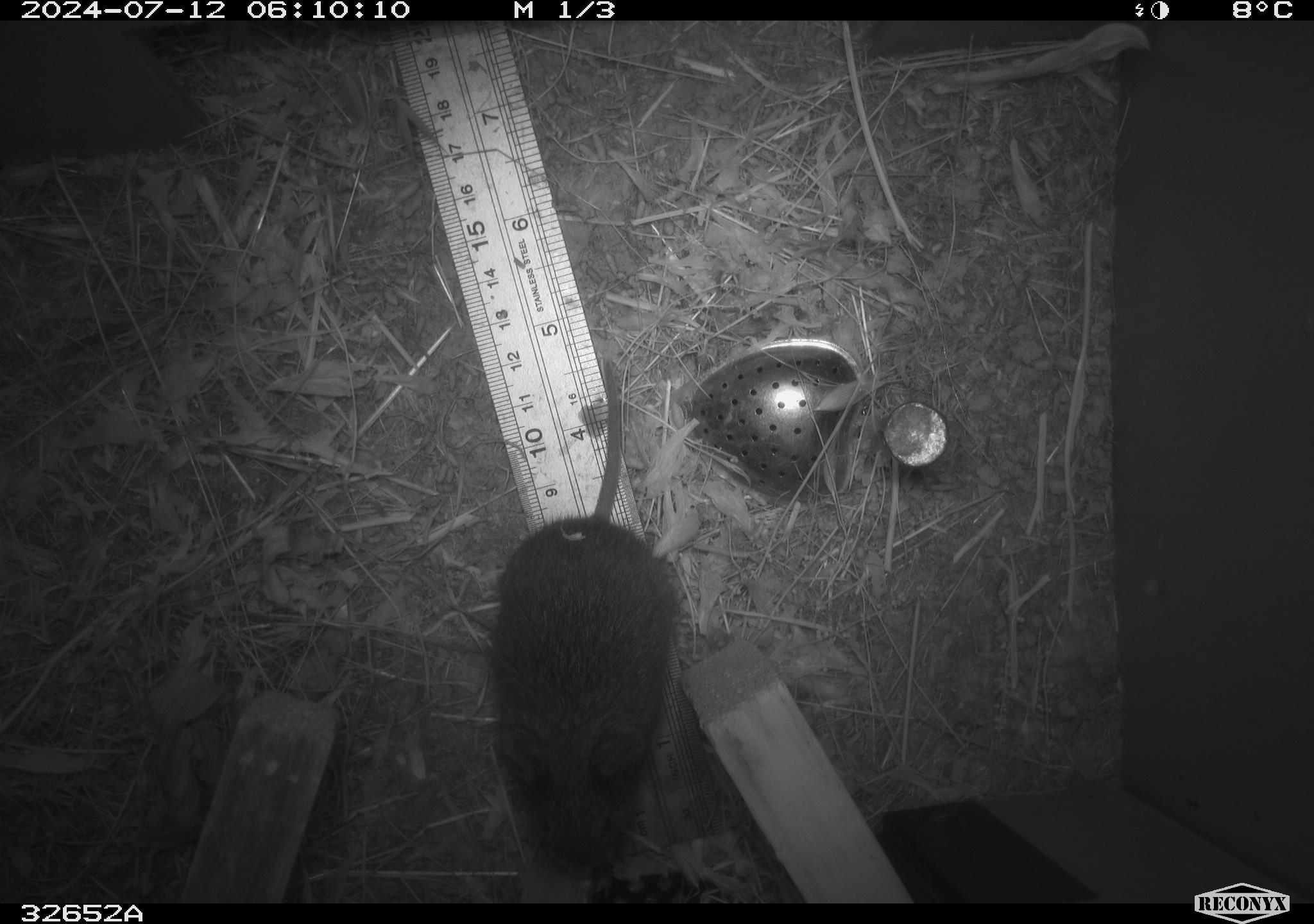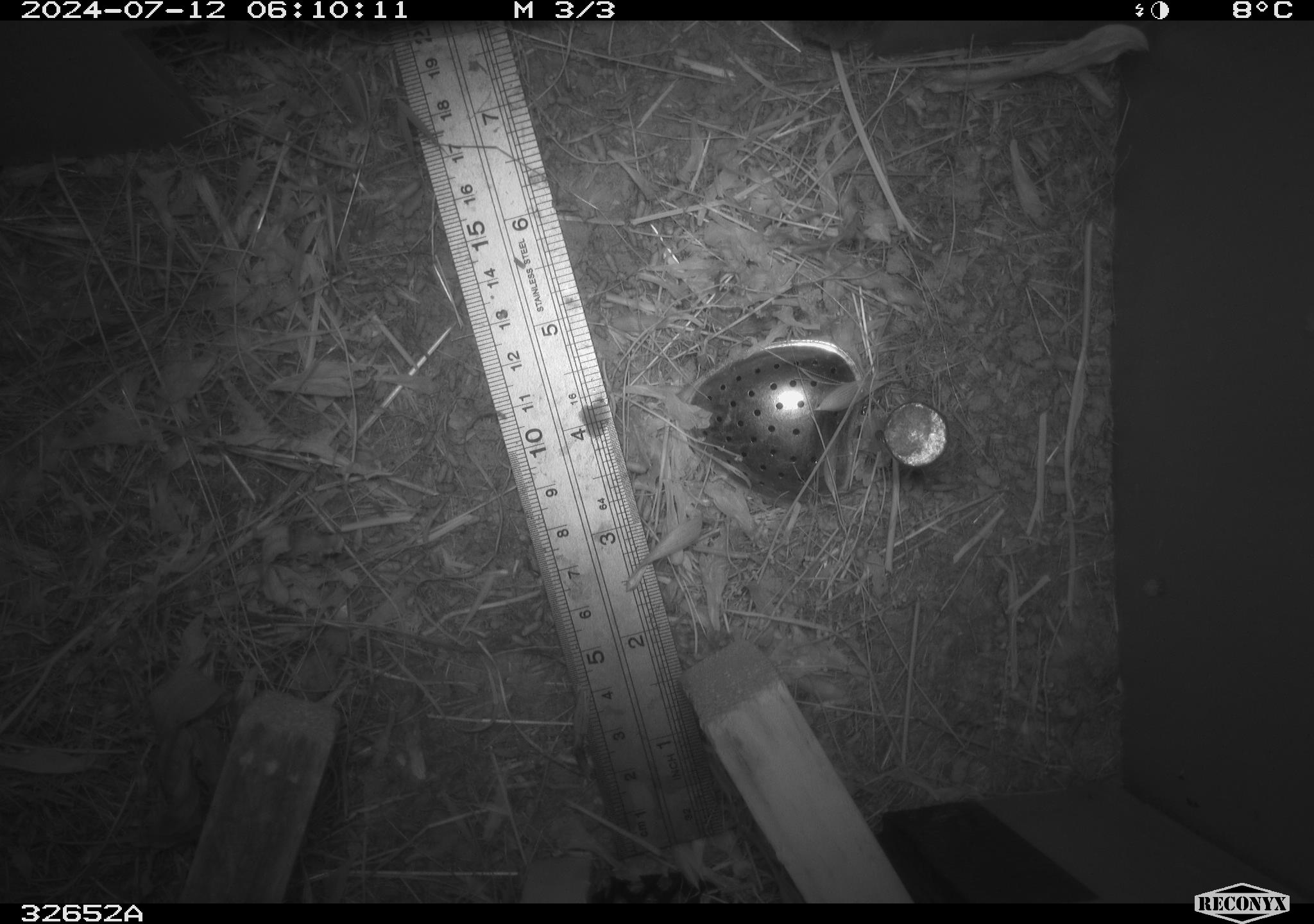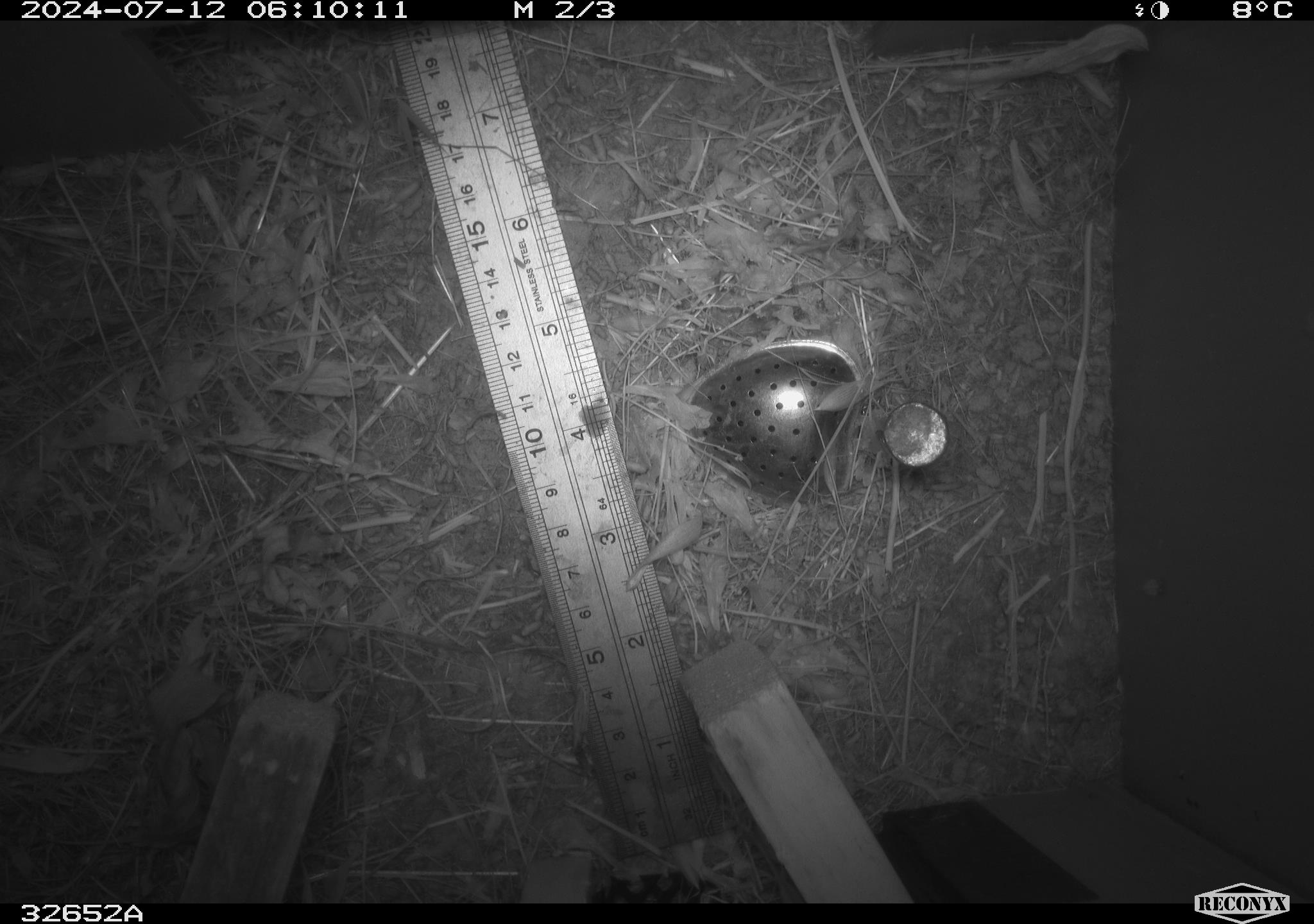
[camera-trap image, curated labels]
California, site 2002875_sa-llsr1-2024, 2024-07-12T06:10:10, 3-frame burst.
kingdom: Animalia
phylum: Chordata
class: Mammalia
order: Rodentia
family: Cricetidae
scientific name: Arvicolinae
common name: voles, lemmings, and muskrats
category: arvicolinae subfamily